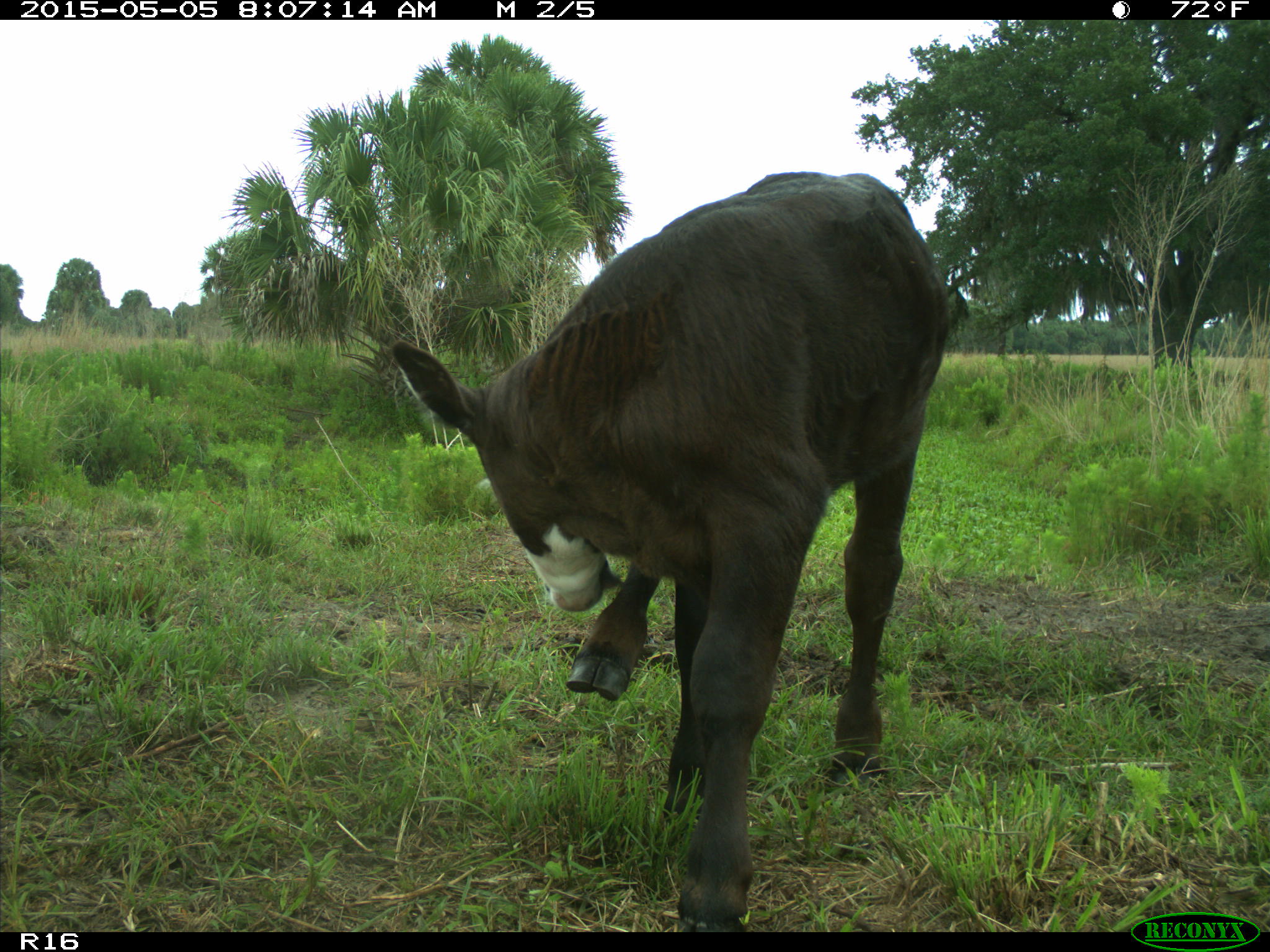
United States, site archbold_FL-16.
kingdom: Animalia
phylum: Chordata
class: Mammalia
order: Artiodactyla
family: Bovidae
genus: Bos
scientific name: Bos taurus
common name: domestic cow